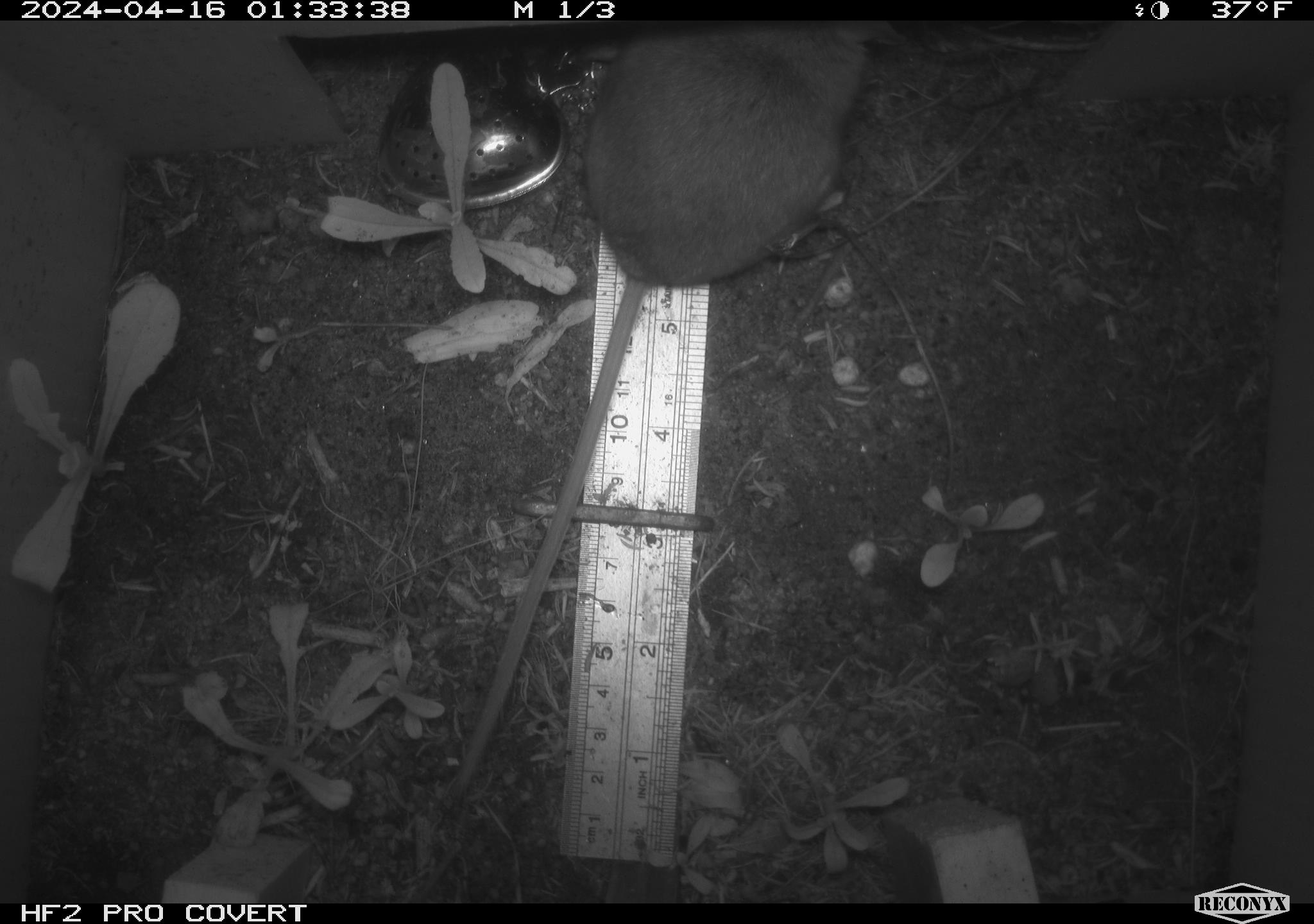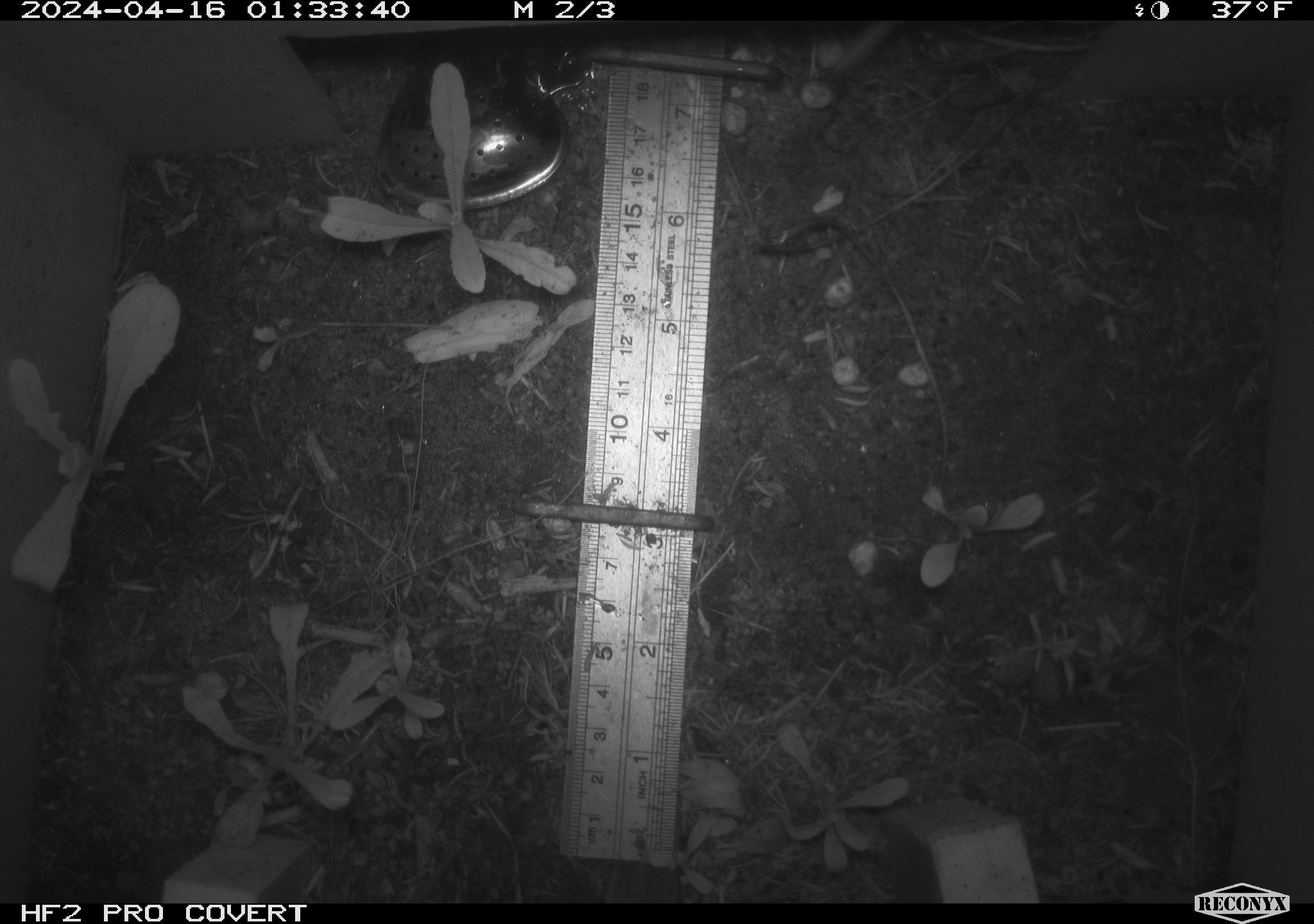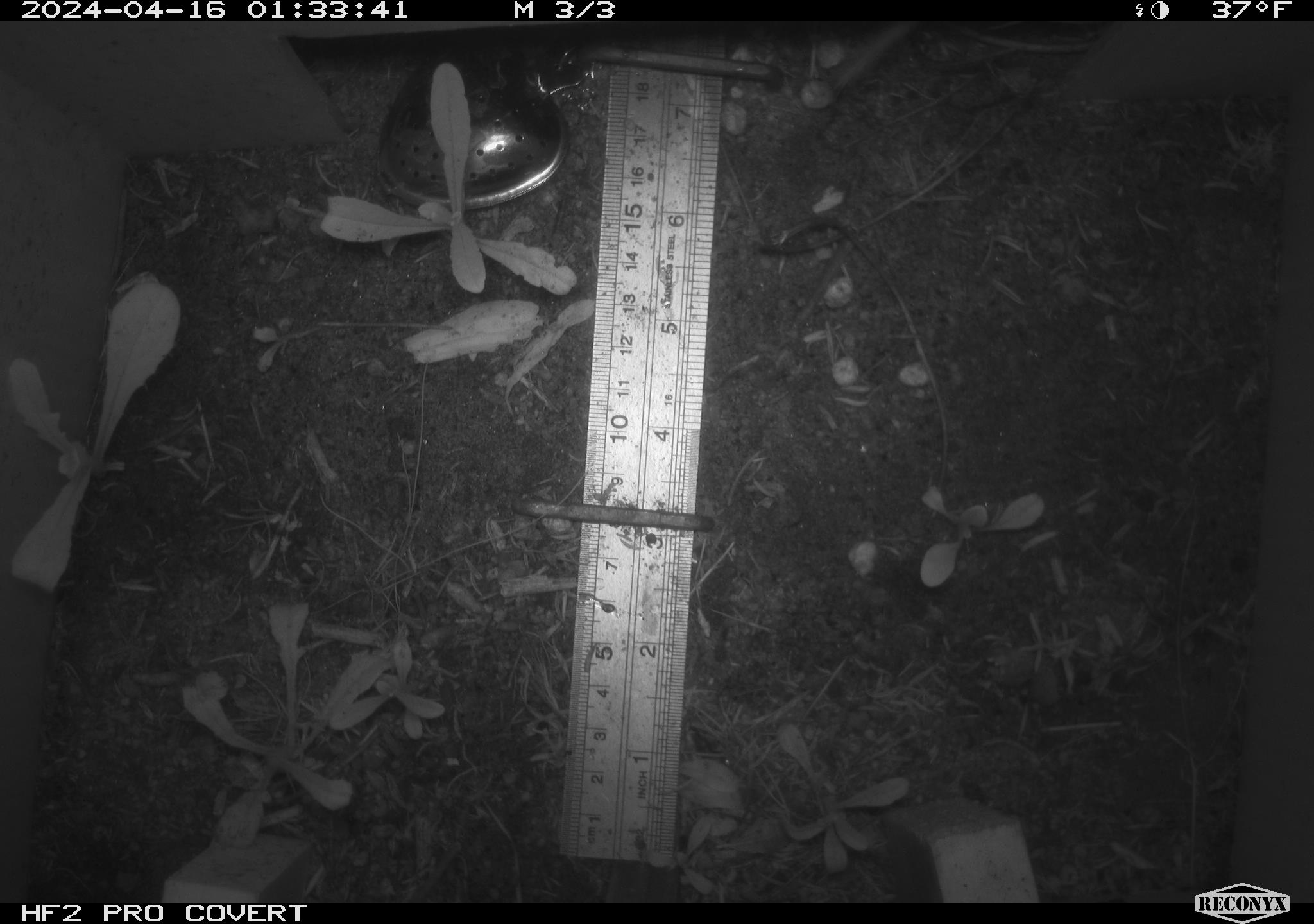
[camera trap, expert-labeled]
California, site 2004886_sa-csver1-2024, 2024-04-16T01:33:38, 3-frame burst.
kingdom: Animalia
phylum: Chordata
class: Mammalia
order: Rodentia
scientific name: Rodentia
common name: rodent